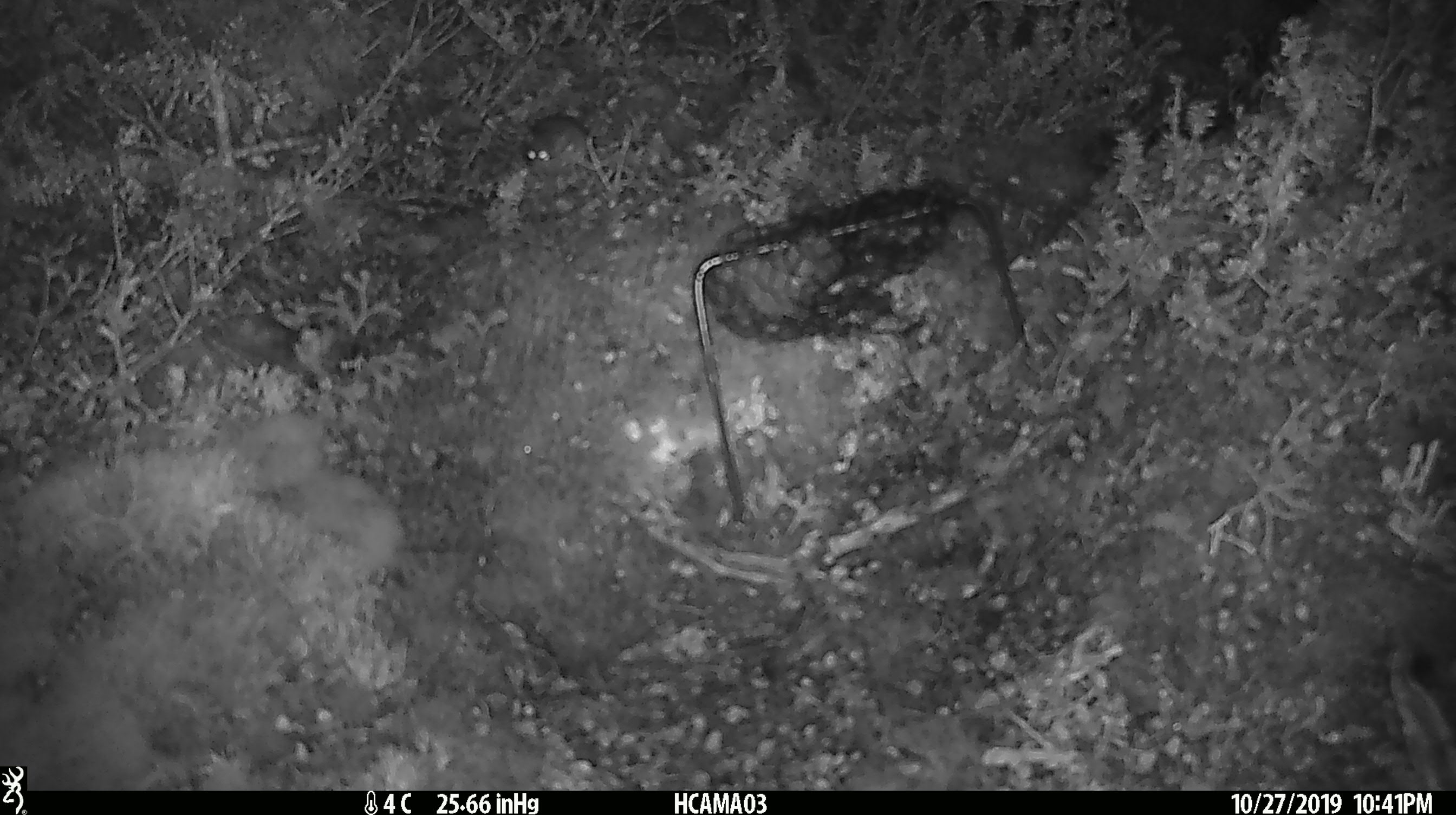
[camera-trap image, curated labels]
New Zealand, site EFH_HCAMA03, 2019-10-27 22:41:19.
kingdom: Animalia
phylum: Chordata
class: Mammalia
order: Rodentia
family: Muridae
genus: Mus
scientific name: Mus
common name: mouse